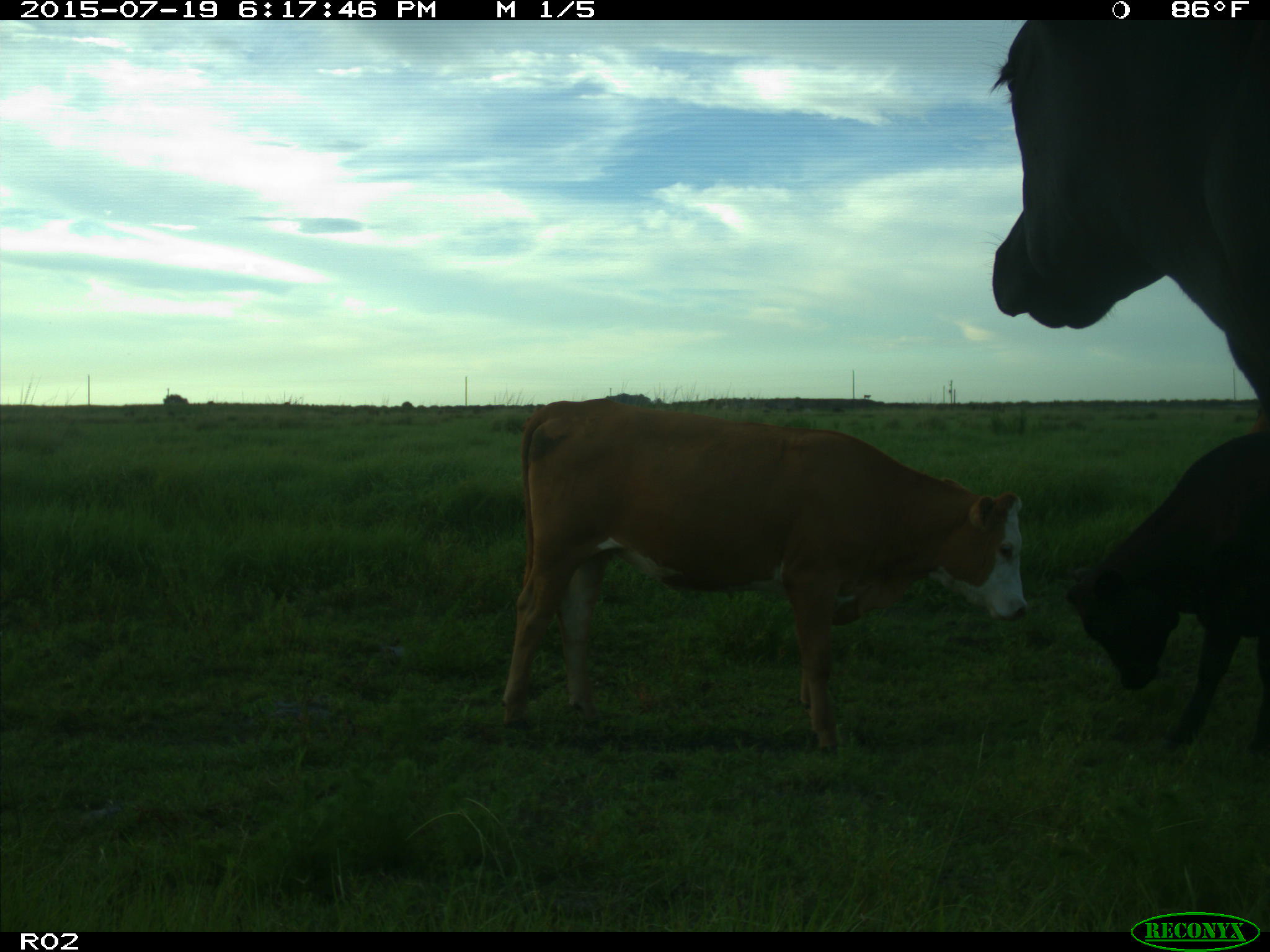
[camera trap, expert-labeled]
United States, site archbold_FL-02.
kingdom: Animalia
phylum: Chordata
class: Mammalia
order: Artiodactyla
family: Bovidae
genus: Bos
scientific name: Bos taurus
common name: domestic cow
Bos taurus (domestic cow).